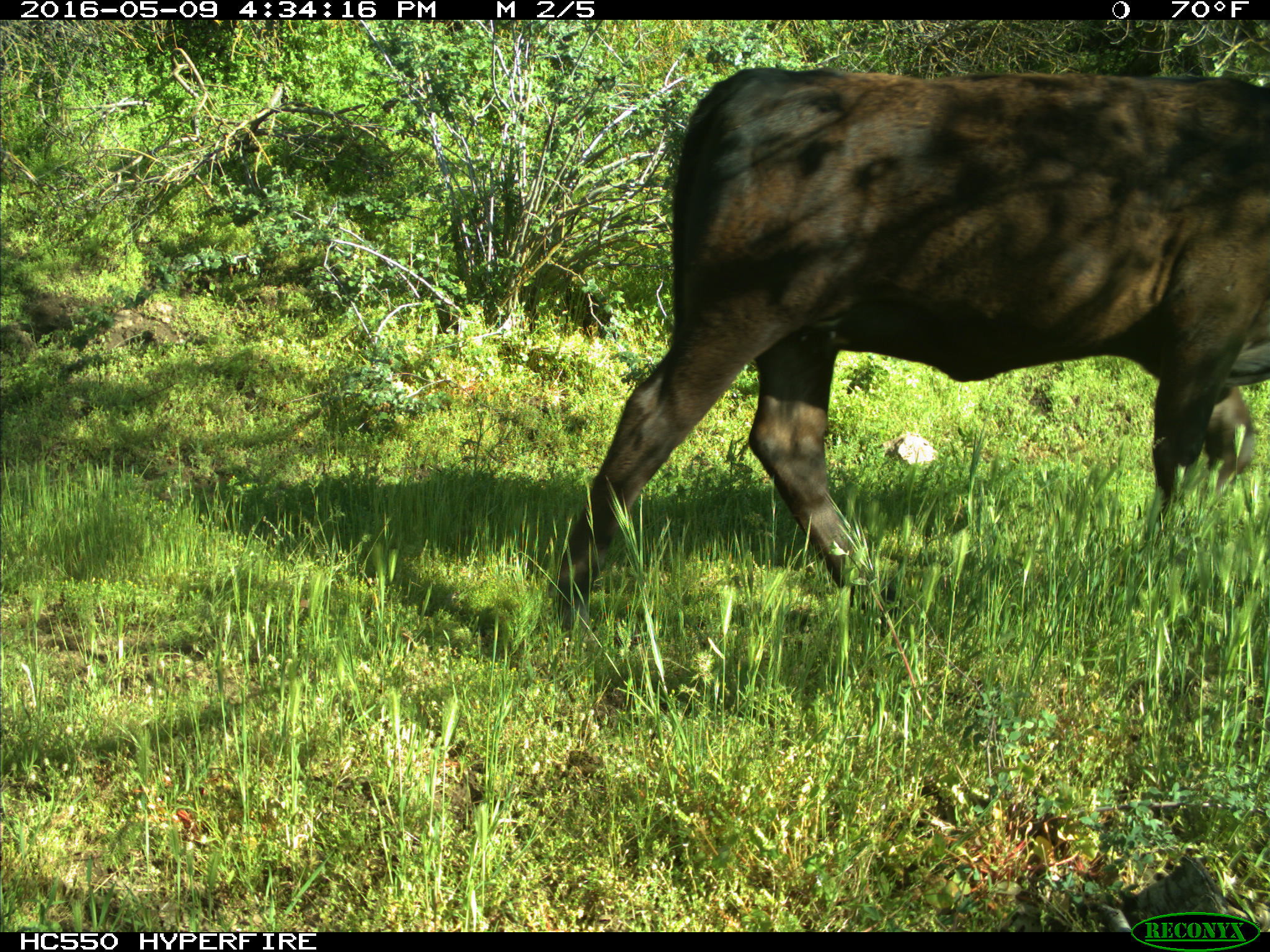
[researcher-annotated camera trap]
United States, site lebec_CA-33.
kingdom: Animalia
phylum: Chordata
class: Mammalia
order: Artiodactyla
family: Bovidae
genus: Bos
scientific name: Bos taurus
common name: domestic cow